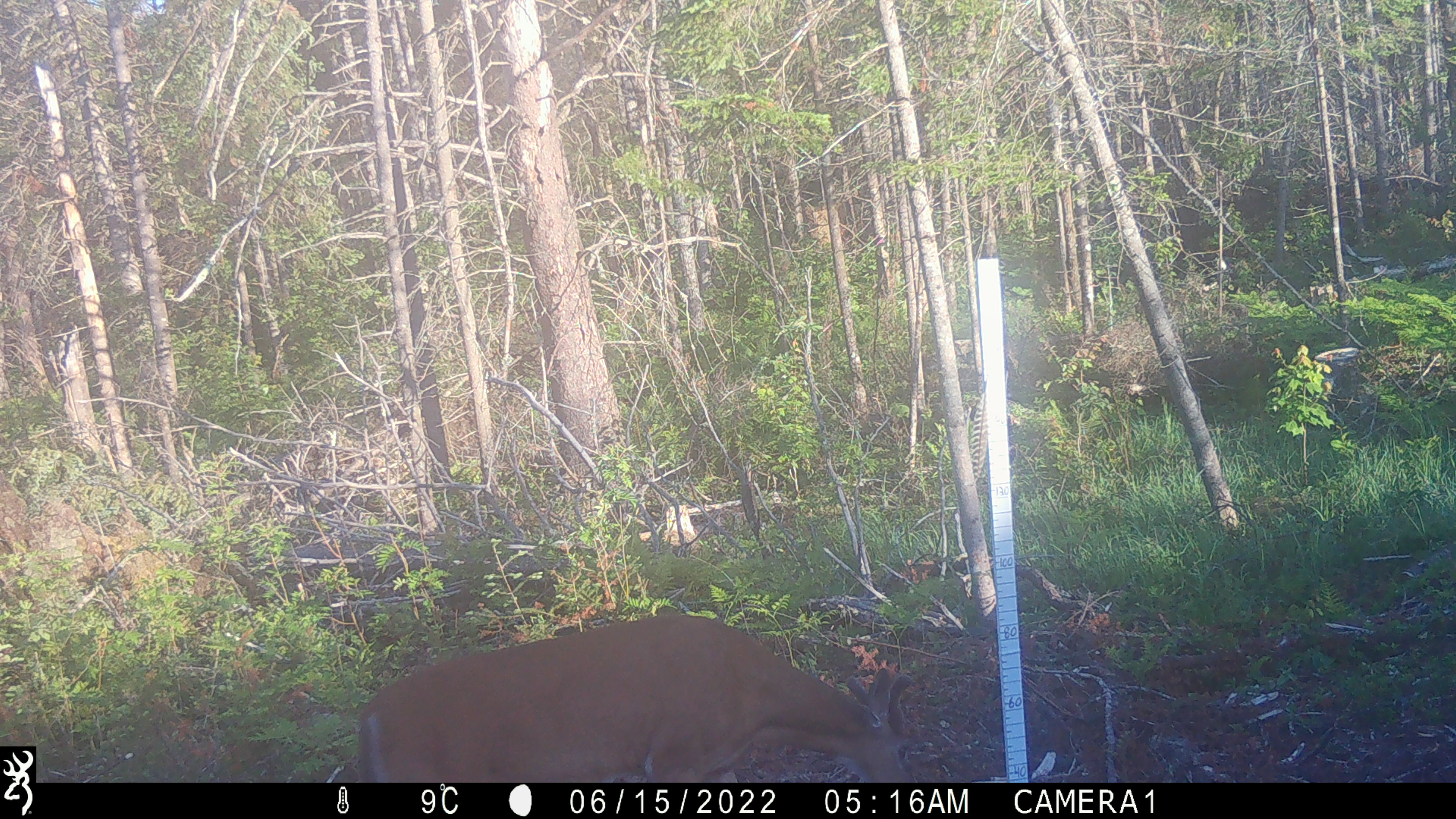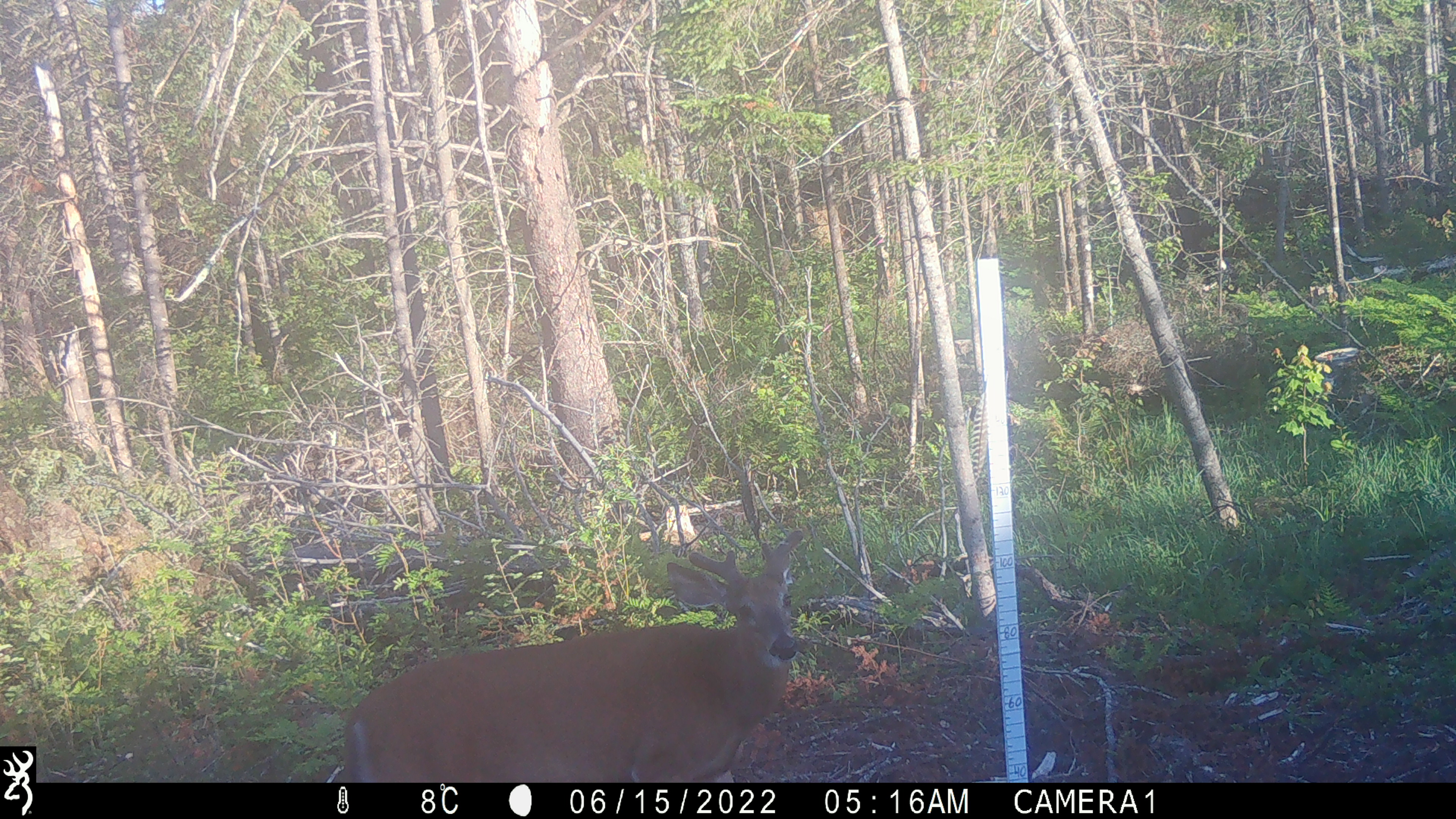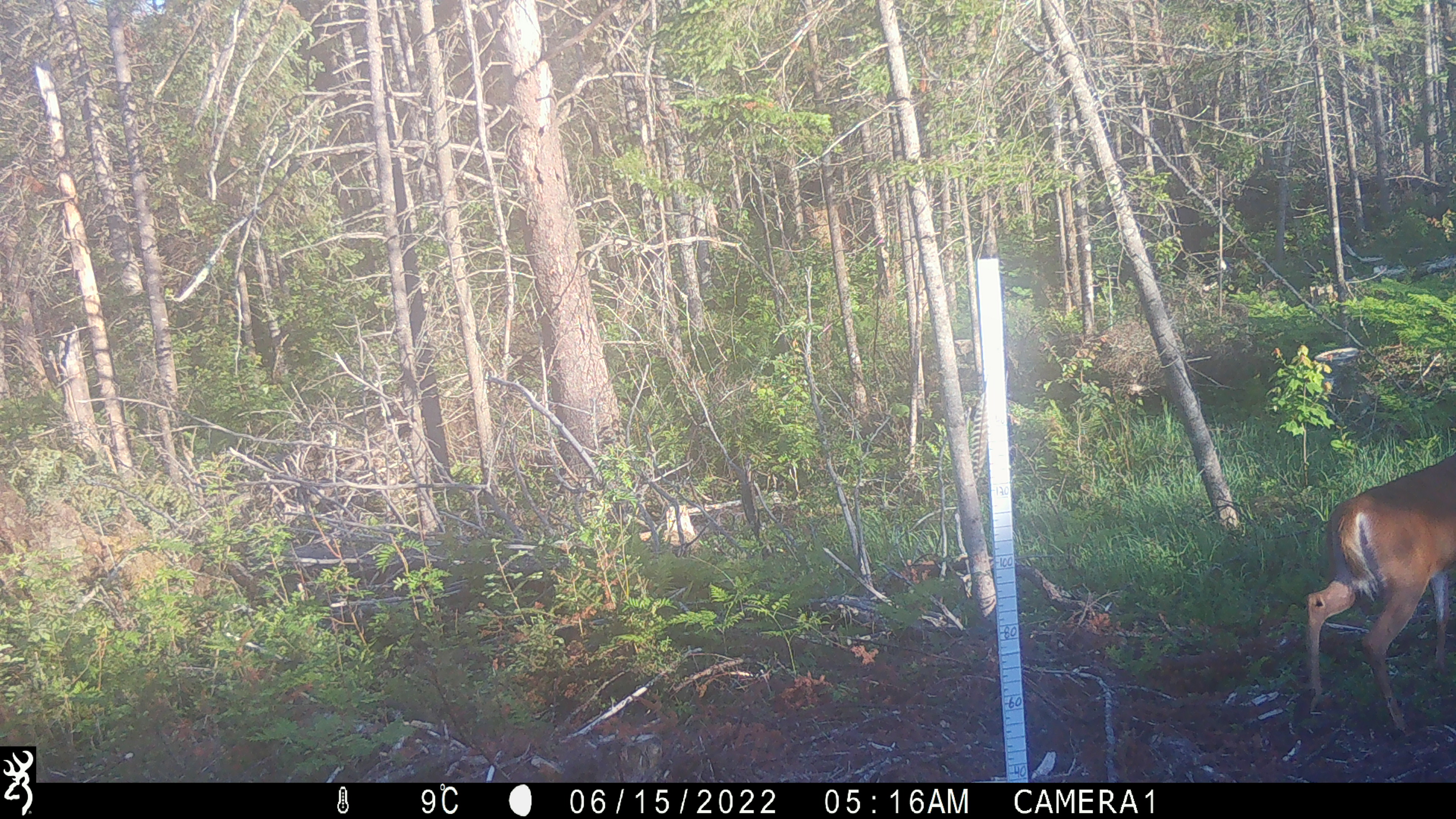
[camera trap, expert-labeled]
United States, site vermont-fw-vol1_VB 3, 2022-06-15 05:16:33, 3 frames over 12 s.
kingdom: Animalia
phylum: Chordata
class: Mammalia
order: Artiodactyla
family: Cervidae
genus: Odocoileus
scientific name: Odocoileus virginianus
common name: white-tailed deer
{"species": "white-tailed deer (Odocoileus virginianus)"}